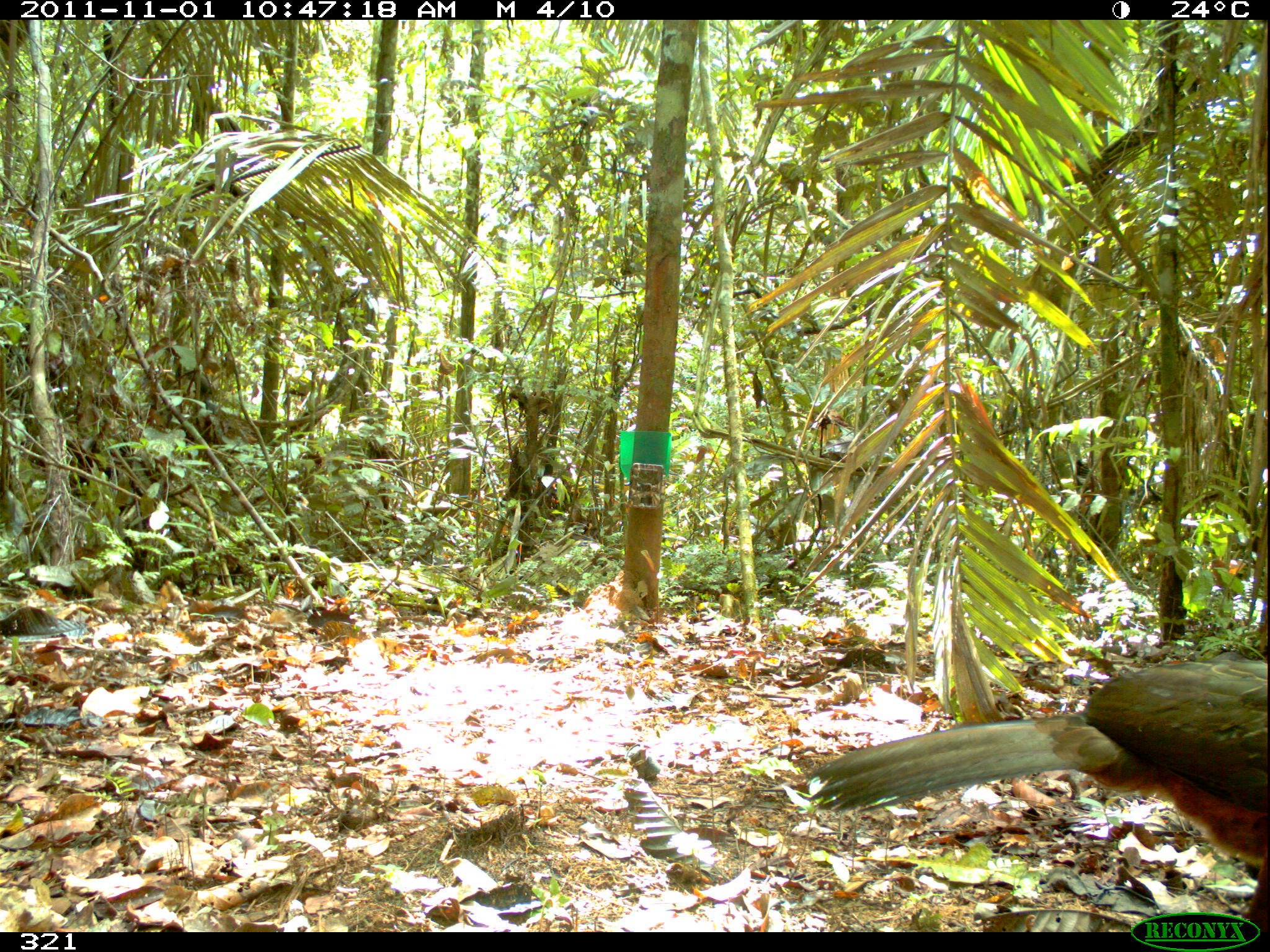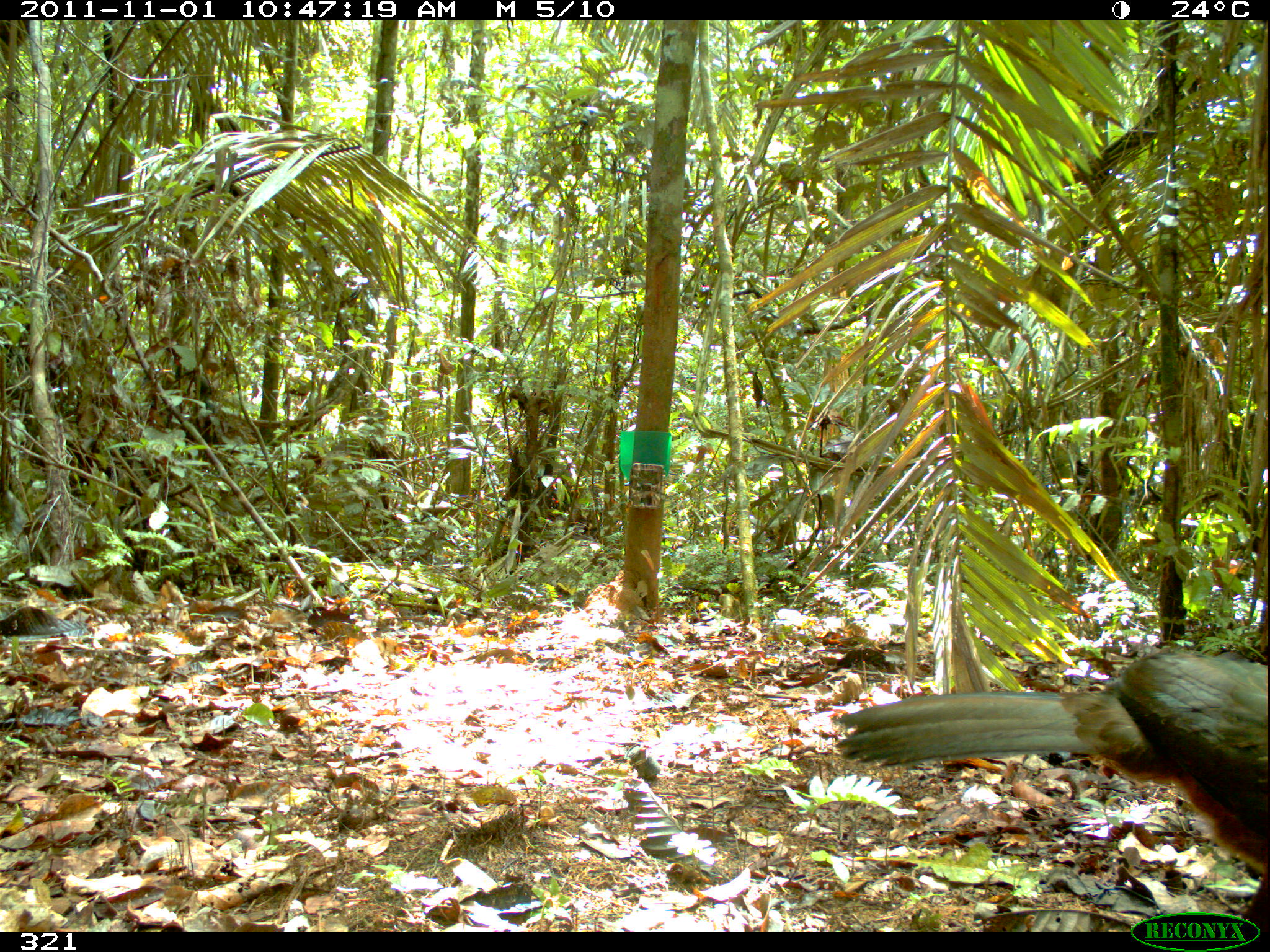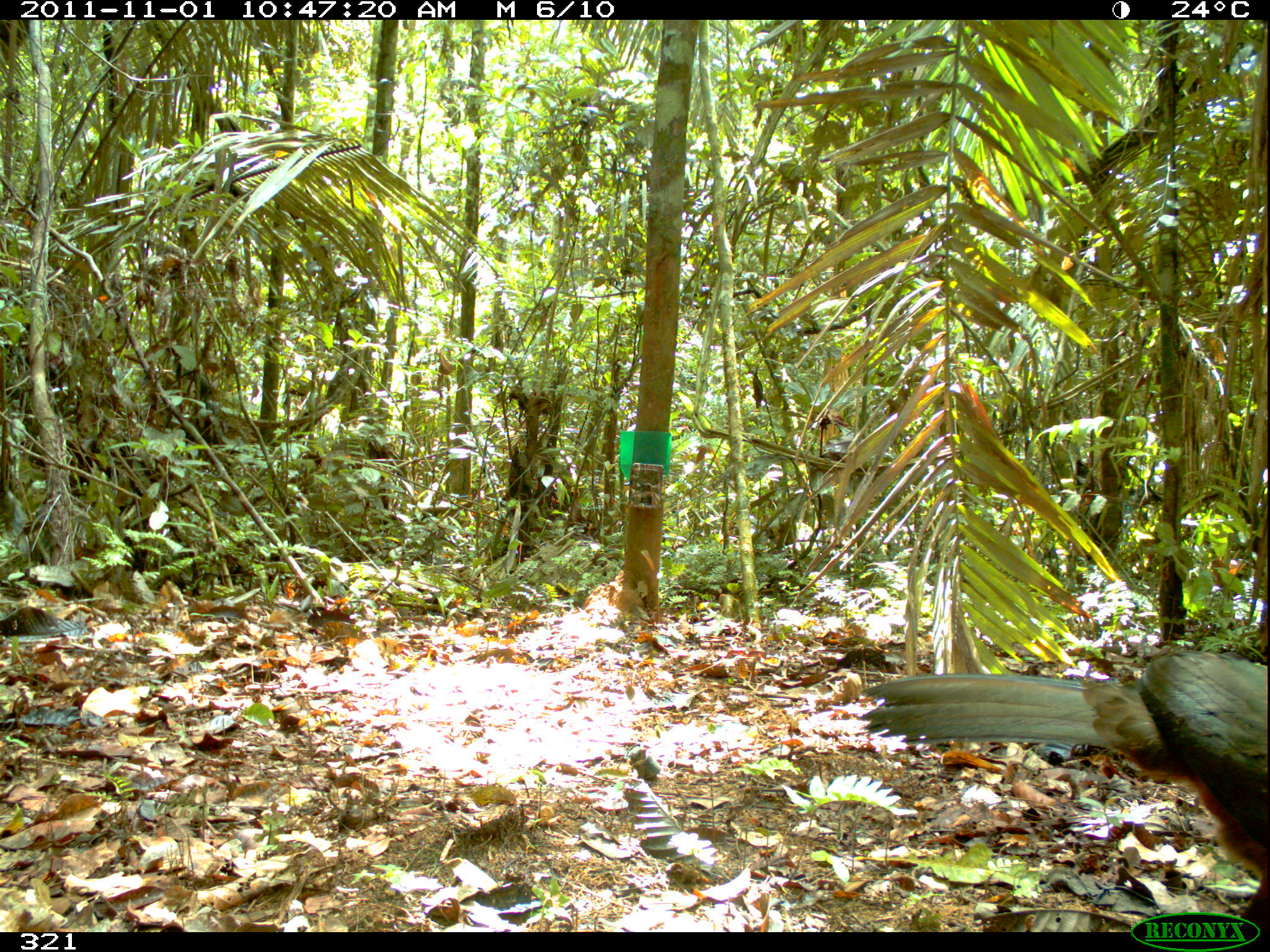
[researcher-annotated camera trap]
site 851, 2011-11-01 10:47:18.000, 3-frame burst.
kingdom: Animalia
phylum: Chordata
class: Aves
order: Galliformes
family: Cracidae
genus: Penelope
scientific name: Penelope jacquacu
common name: spix's guan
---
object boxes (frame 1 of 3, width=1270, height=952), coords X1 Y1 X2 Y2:
penelope jacquacu: 806 659 1270 914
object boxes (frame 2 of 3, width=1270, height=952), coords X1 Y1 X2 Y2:
penelope jacquacu: 831 649 1269 932